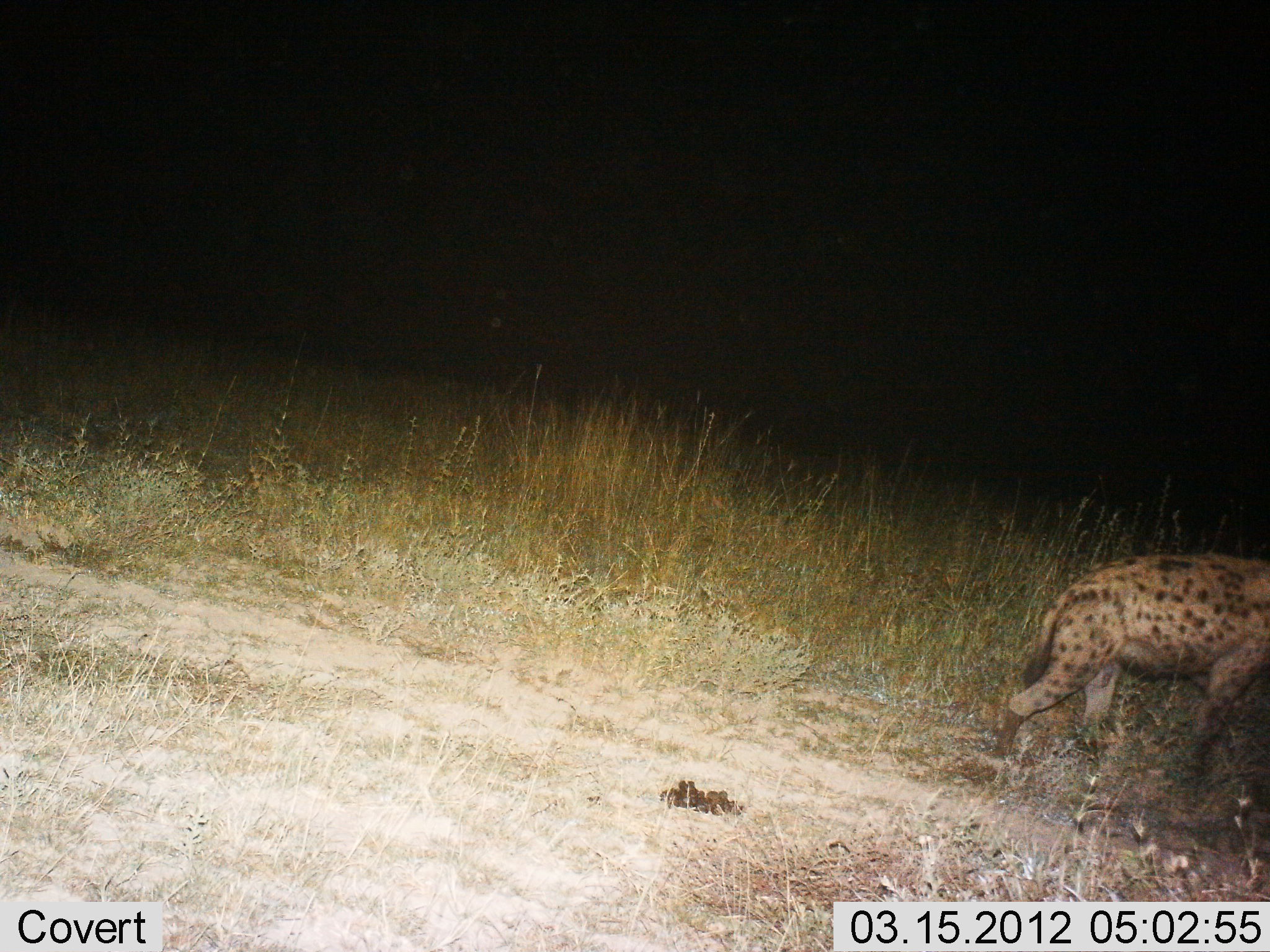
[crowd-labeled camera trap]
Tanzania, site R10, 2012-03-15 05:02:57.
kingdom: Animalia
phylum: Chordata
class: Mammalia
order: Carnivora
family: Hyaenidae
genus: Crocuta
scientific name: Crocuta crocuta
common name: spotted hyena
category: hyenaspotted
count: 1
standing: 27%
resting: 0%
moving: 73%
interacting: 0%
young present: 0%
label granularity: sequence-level